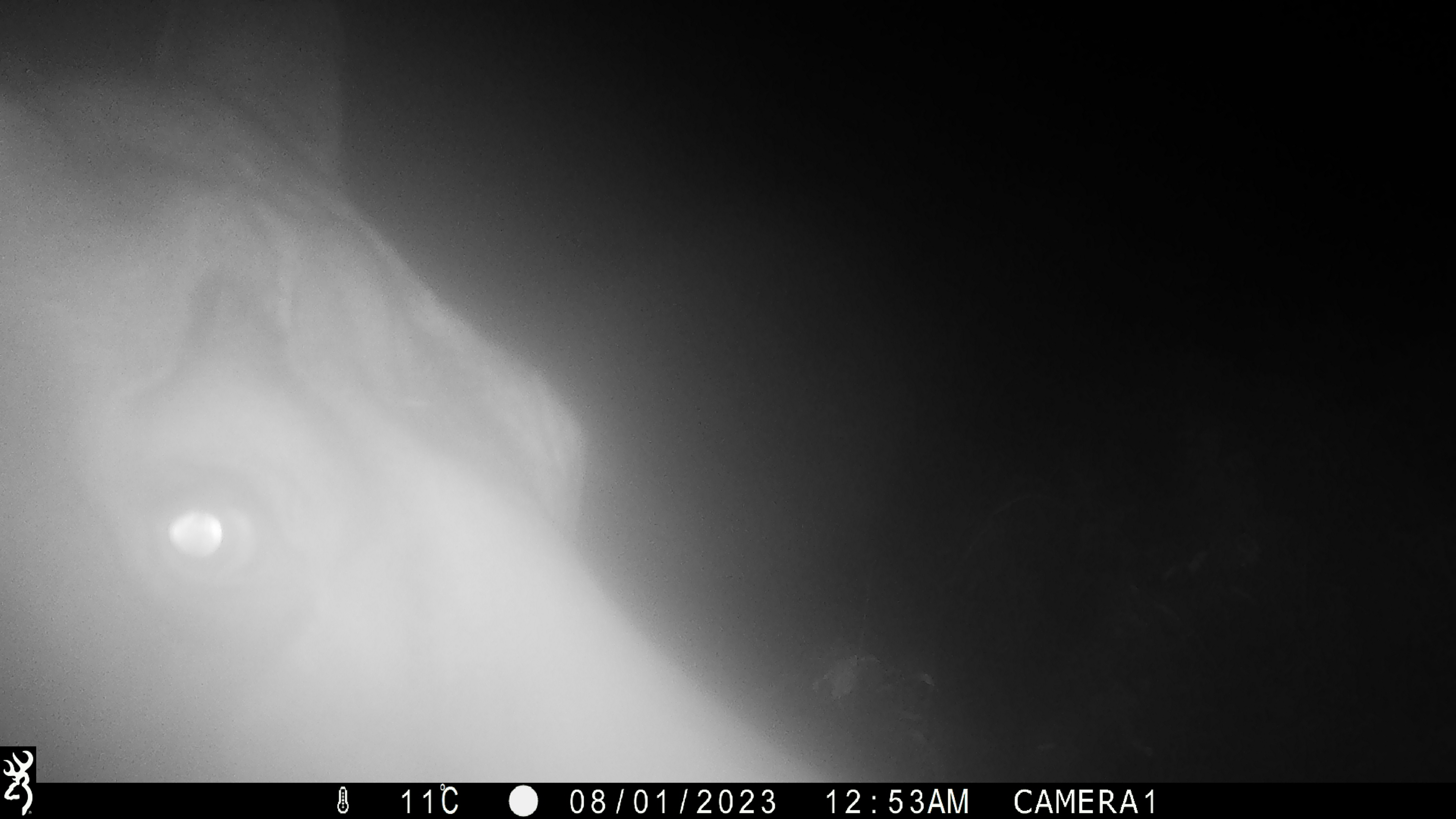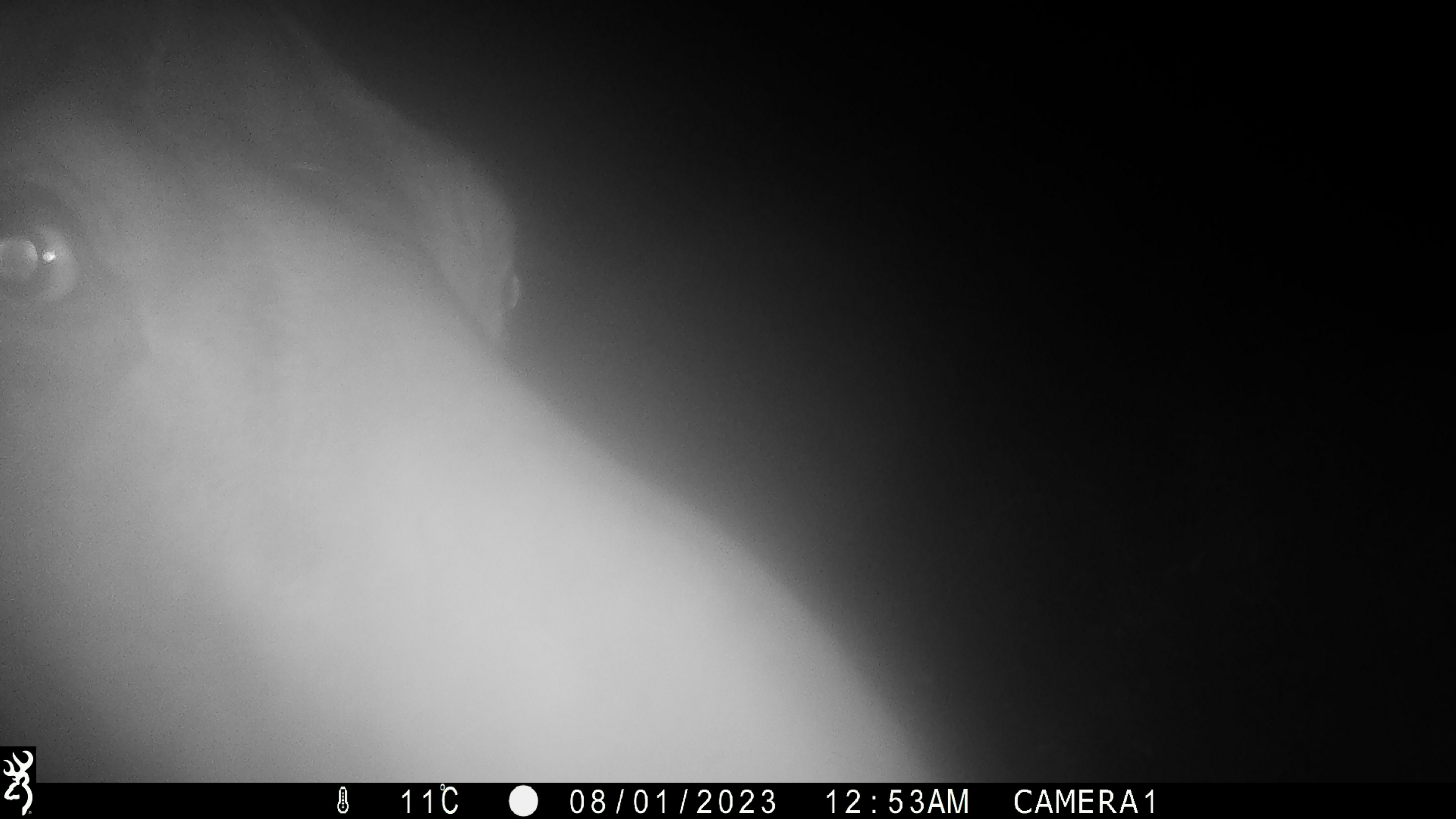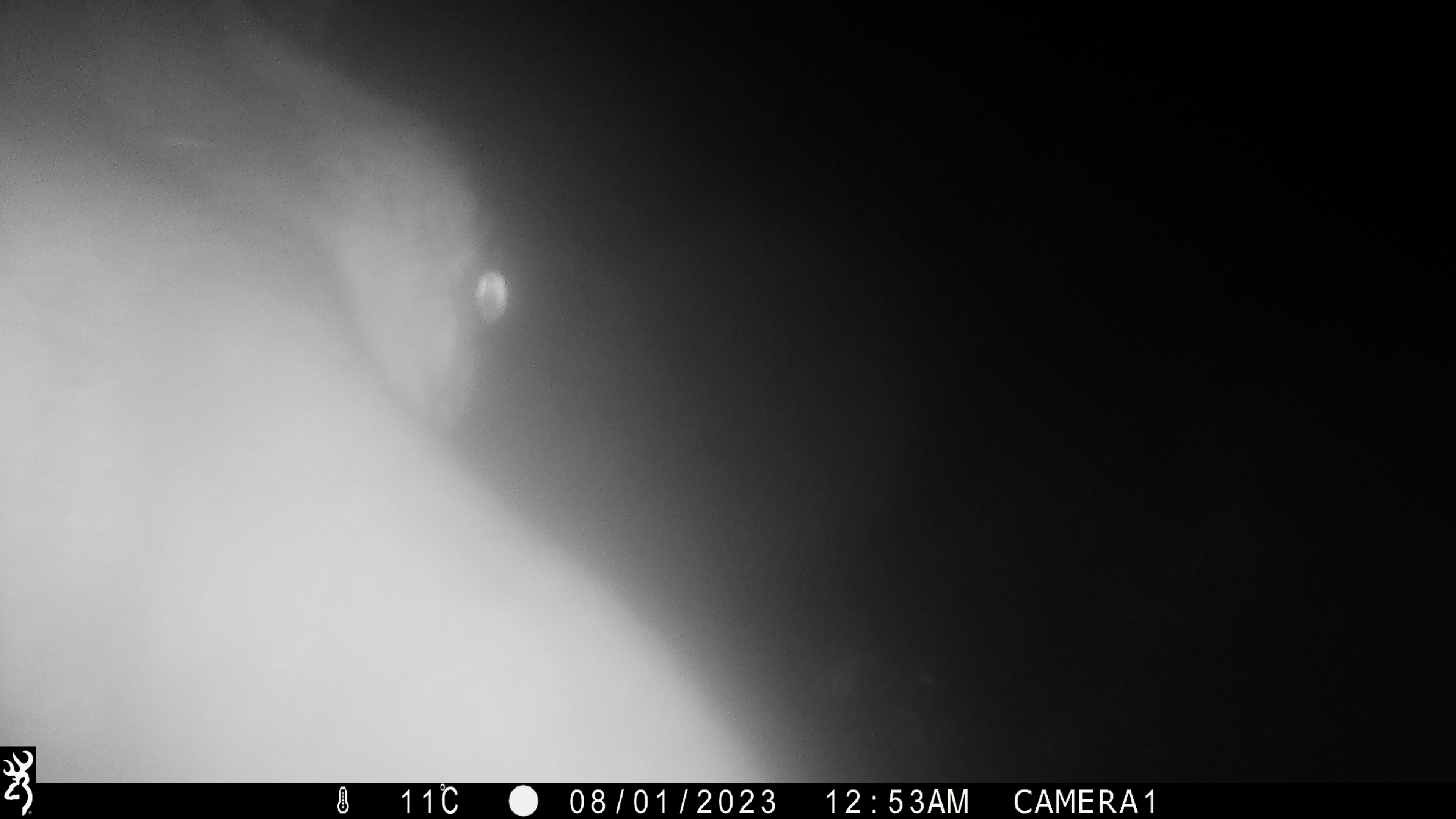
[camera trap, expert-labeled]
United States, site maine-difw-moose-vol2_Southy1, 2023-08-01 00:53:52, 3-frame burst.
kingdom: Animalia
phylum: Chordata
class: Mammalia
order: Artiodactyla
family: Cervidae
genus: Alces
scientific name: Alces alces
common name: moose